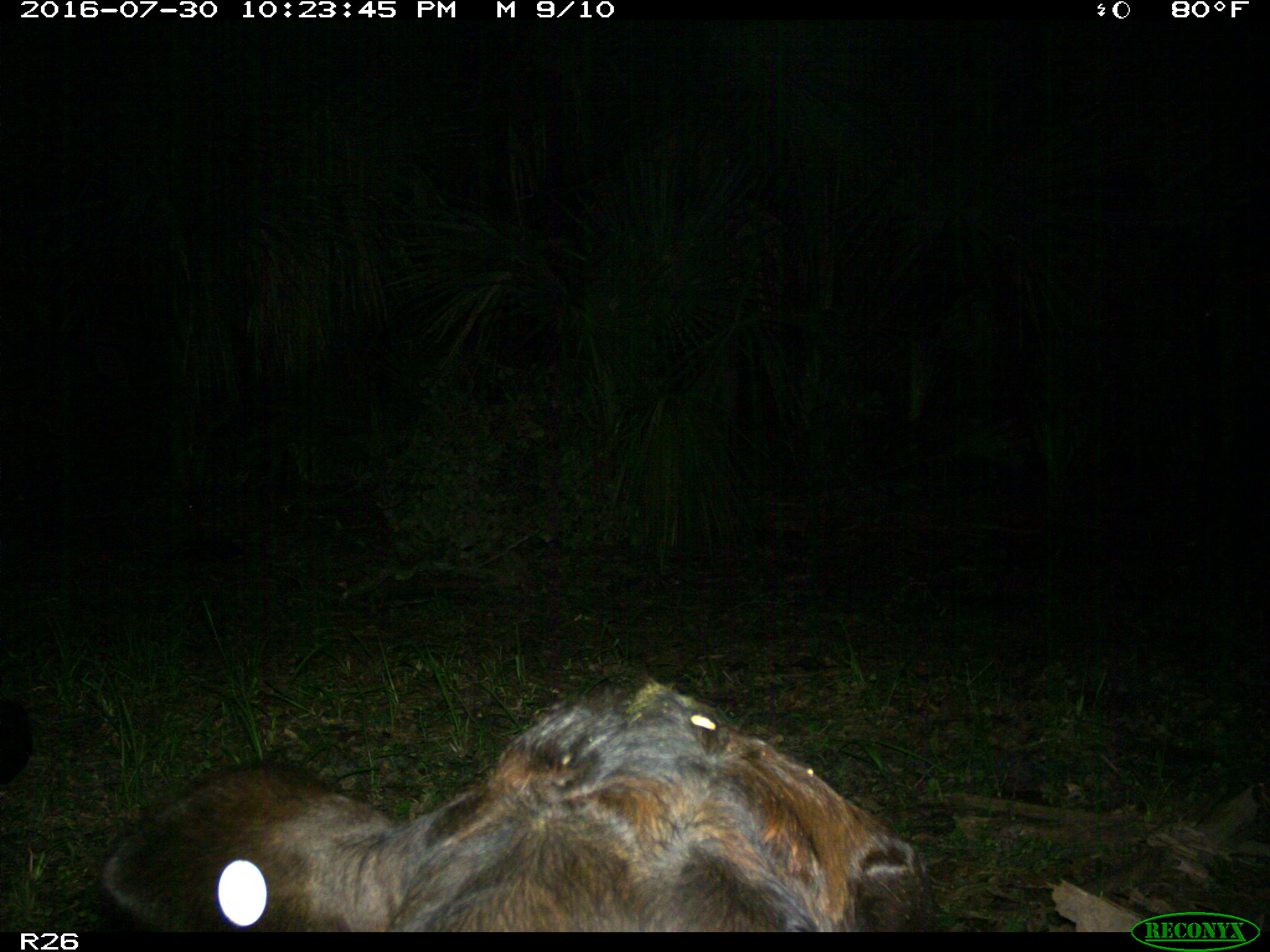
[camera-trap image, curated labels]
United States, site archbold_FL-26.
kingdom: Animalia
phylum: Chordata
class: Mammalia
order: Artiodactyla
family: Bovidae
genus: Bos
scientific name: Bos taurus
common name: domestic cow